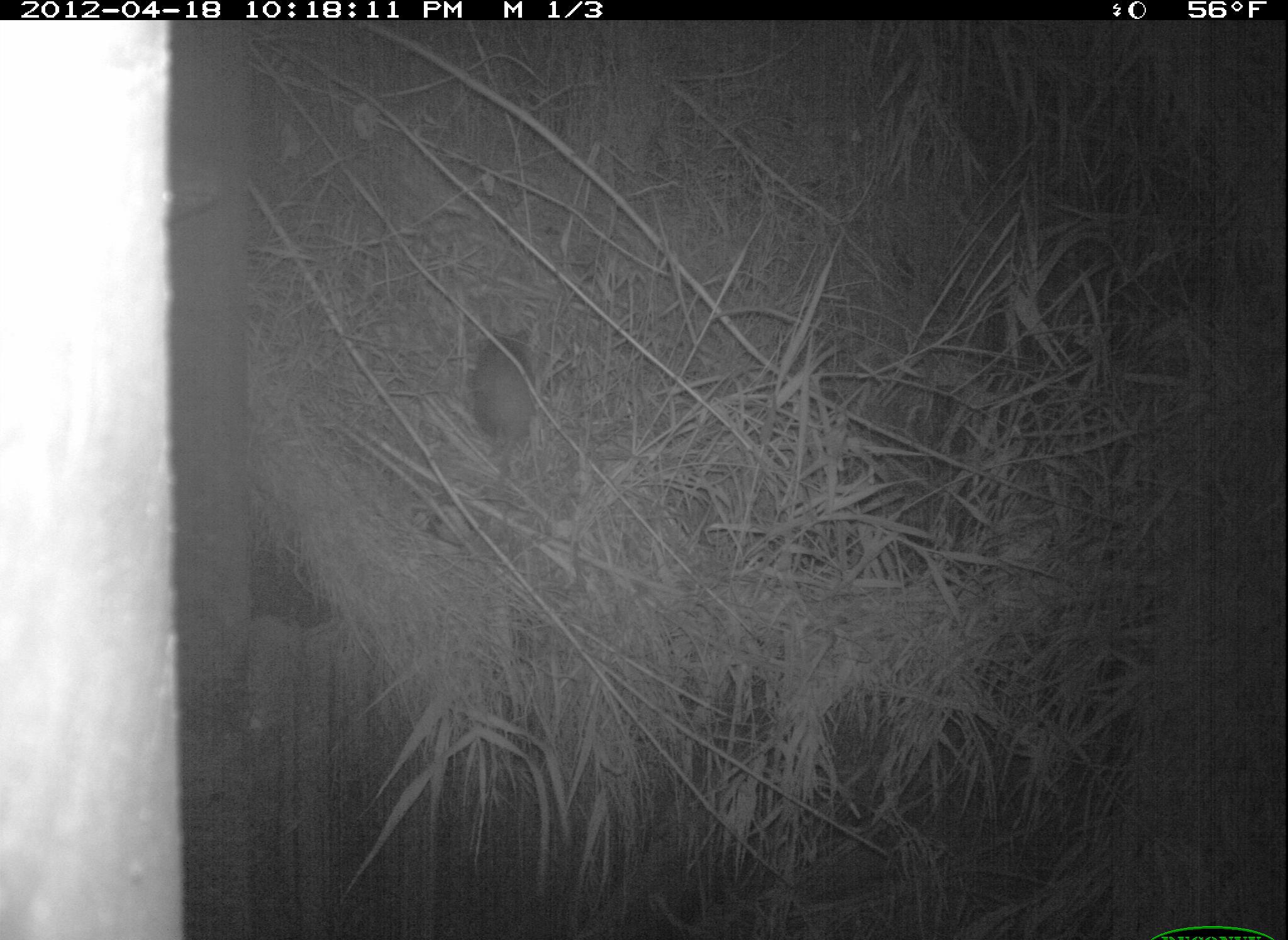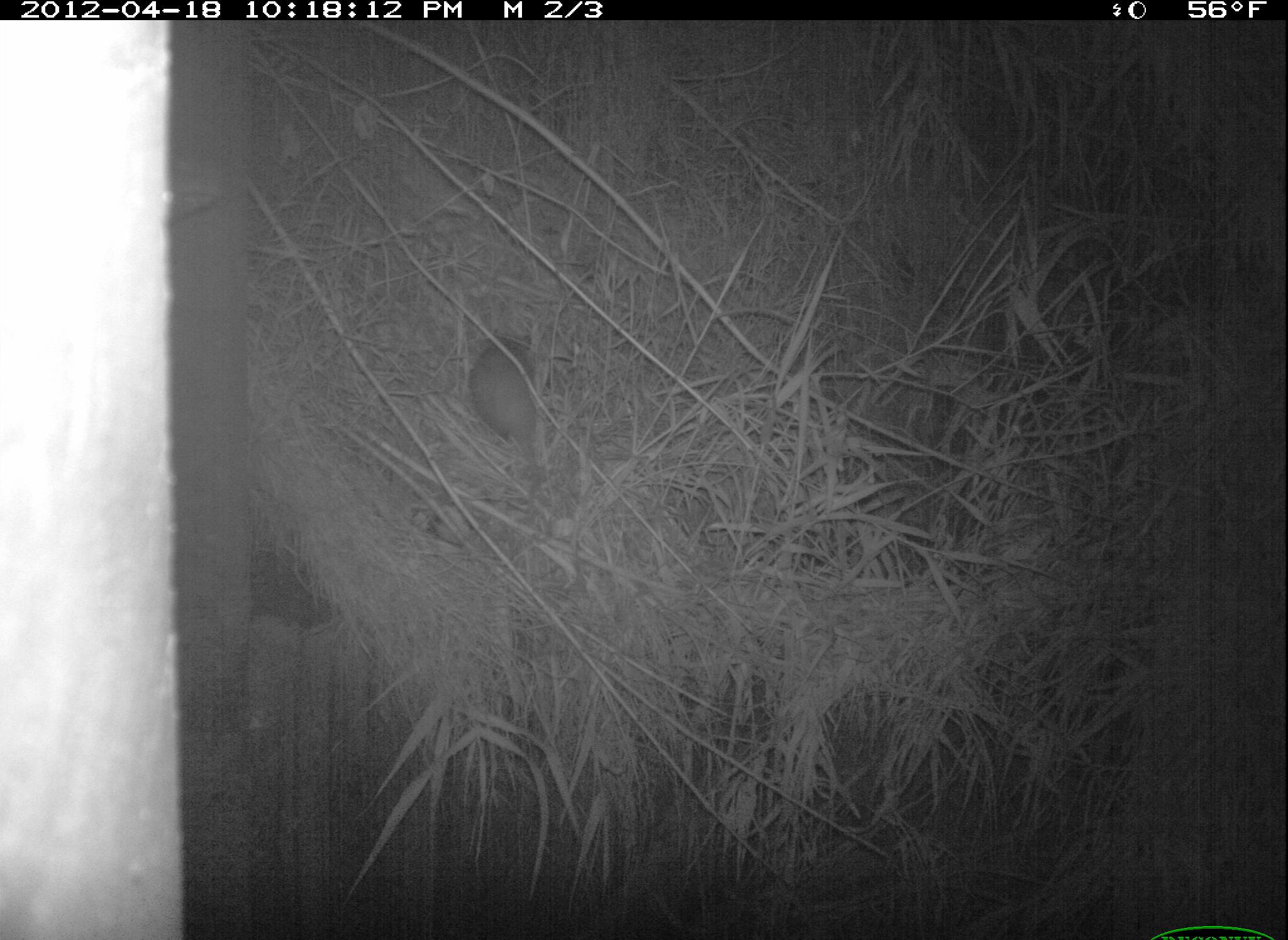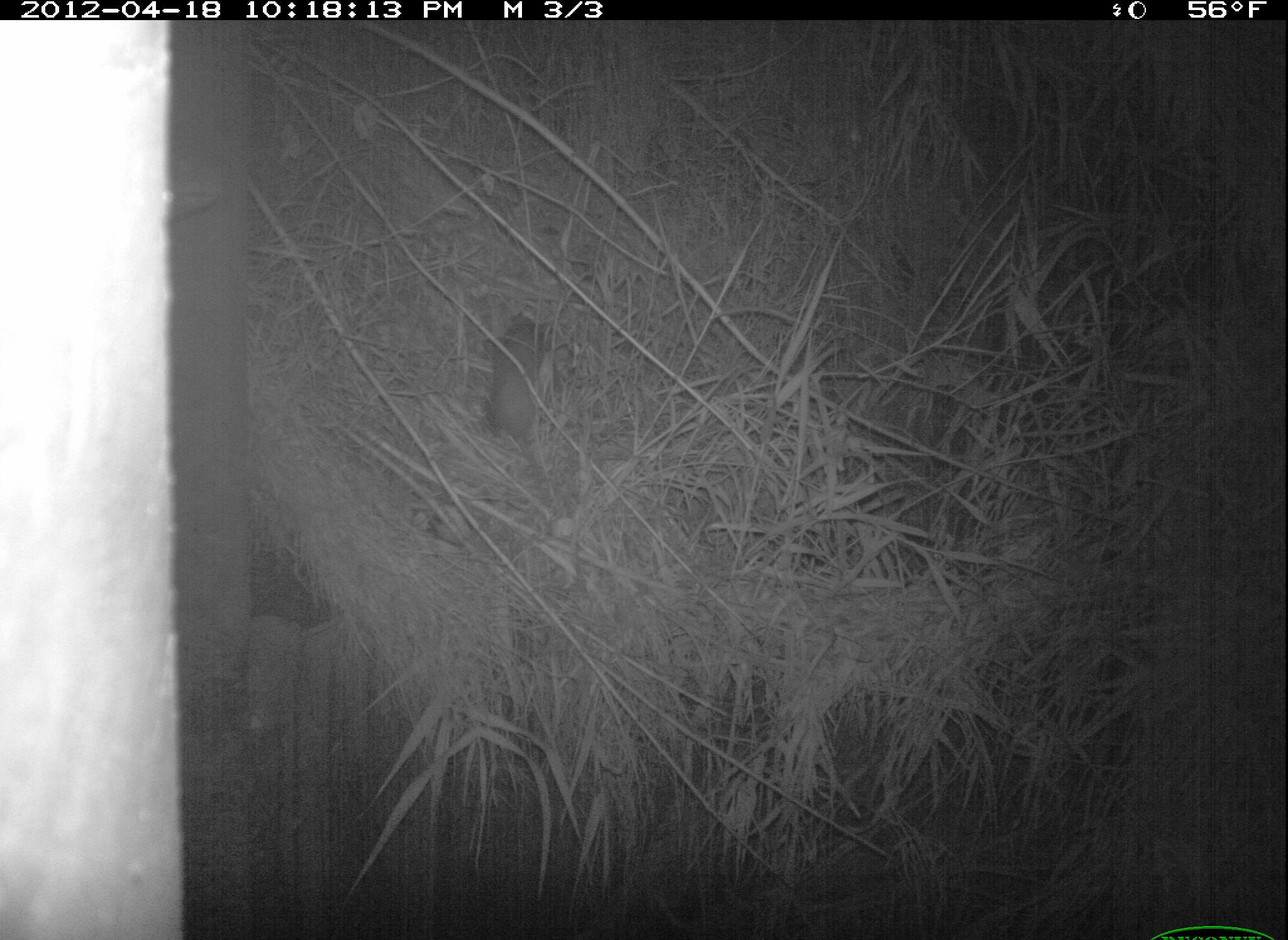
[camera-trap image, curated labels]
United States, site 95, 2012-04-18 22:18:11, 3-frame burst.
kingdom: Animalia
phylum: Chordata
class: Mammalia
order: Didelphimorphia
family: Didelphidae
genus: Didelphis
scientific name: Didelphis virginiana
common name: virginia opossum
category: opossum